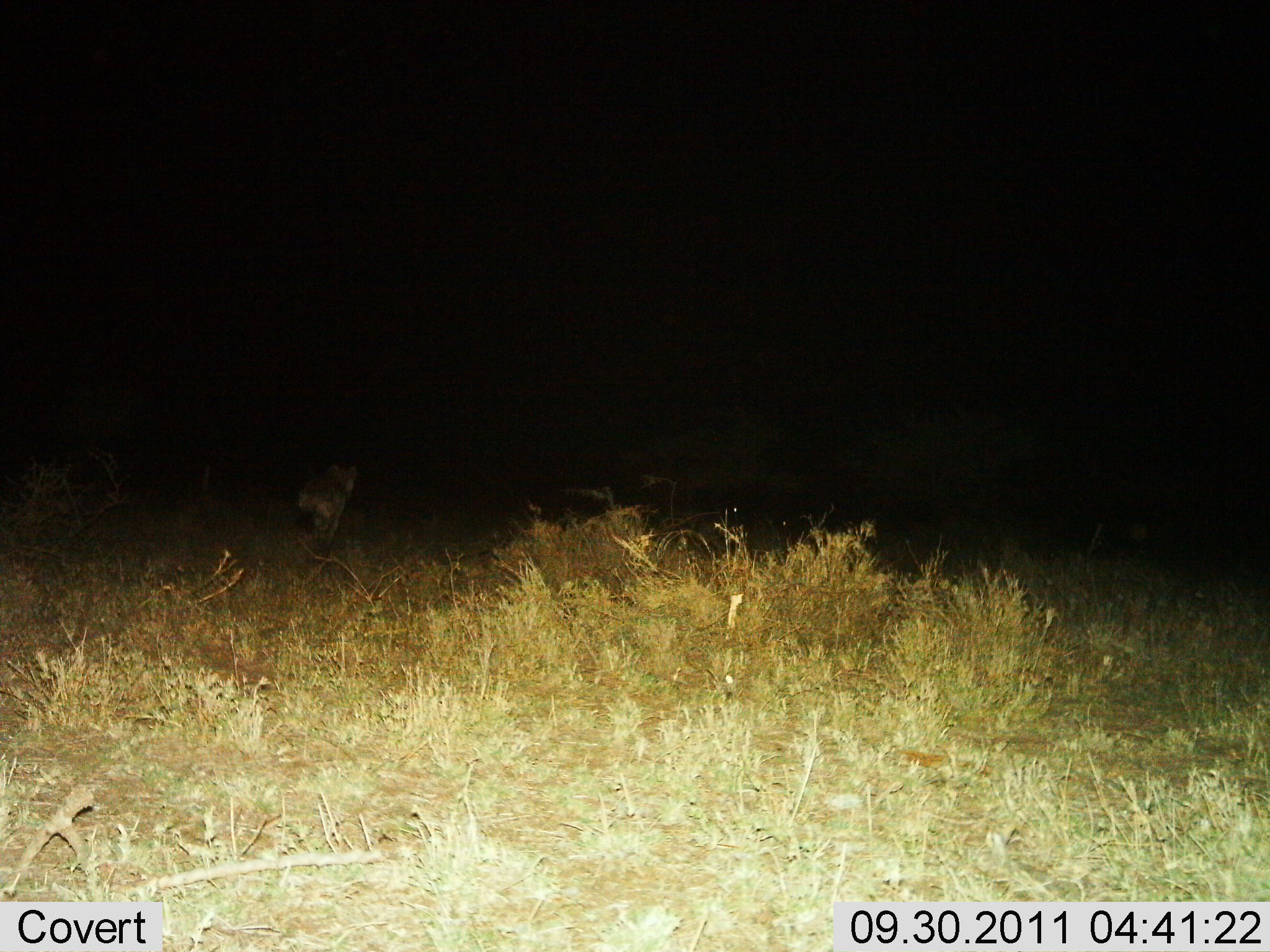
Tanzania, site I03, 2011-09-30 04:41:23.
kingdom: Animalia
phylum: Chordata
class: Mammalia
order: Carnivora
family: Felidae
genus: Panthera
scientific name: Panthera leo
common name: lion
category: lionfemale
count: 1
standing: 33%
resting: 0%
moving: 67%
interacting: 0%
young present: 0%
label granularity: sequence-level